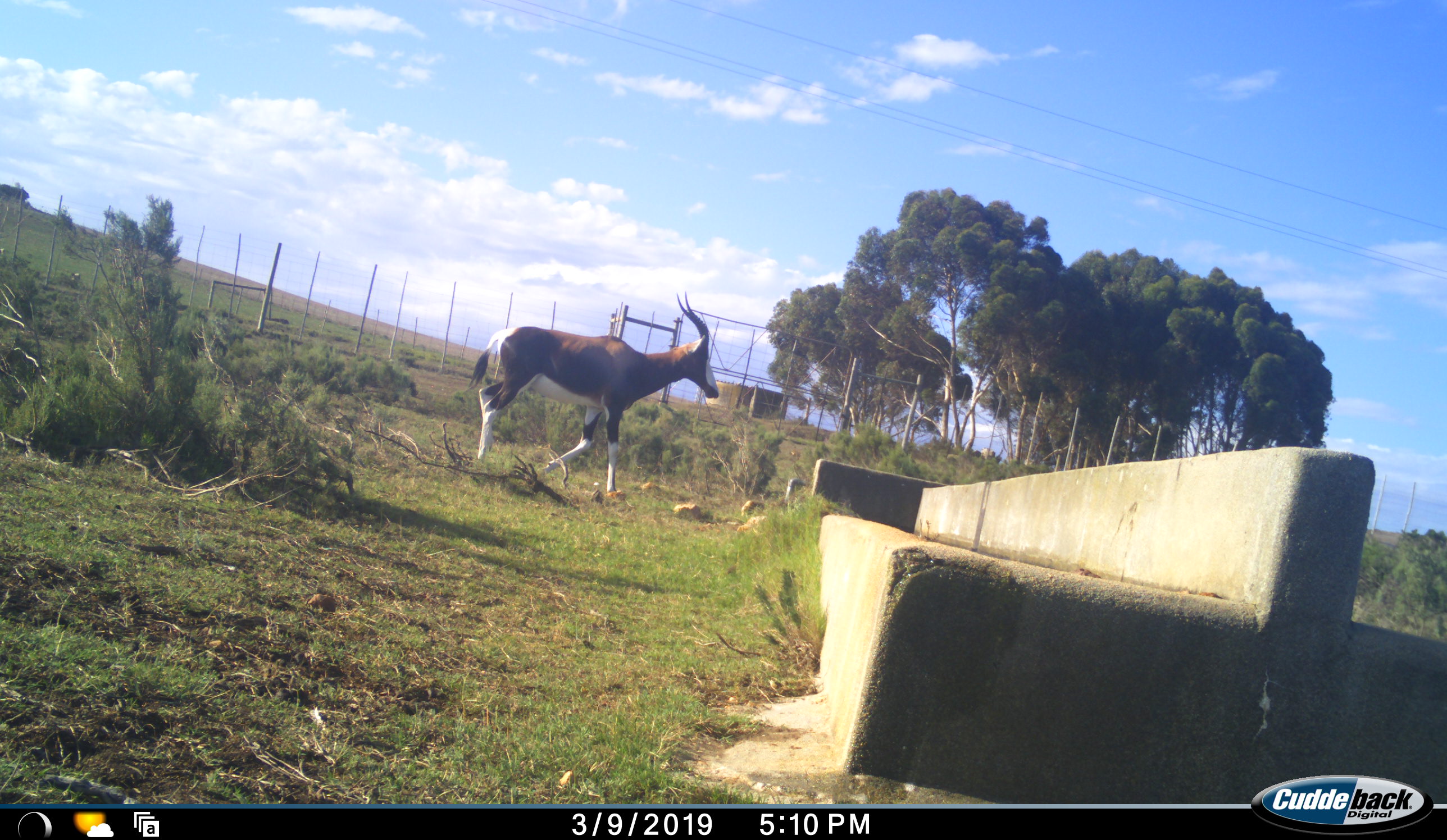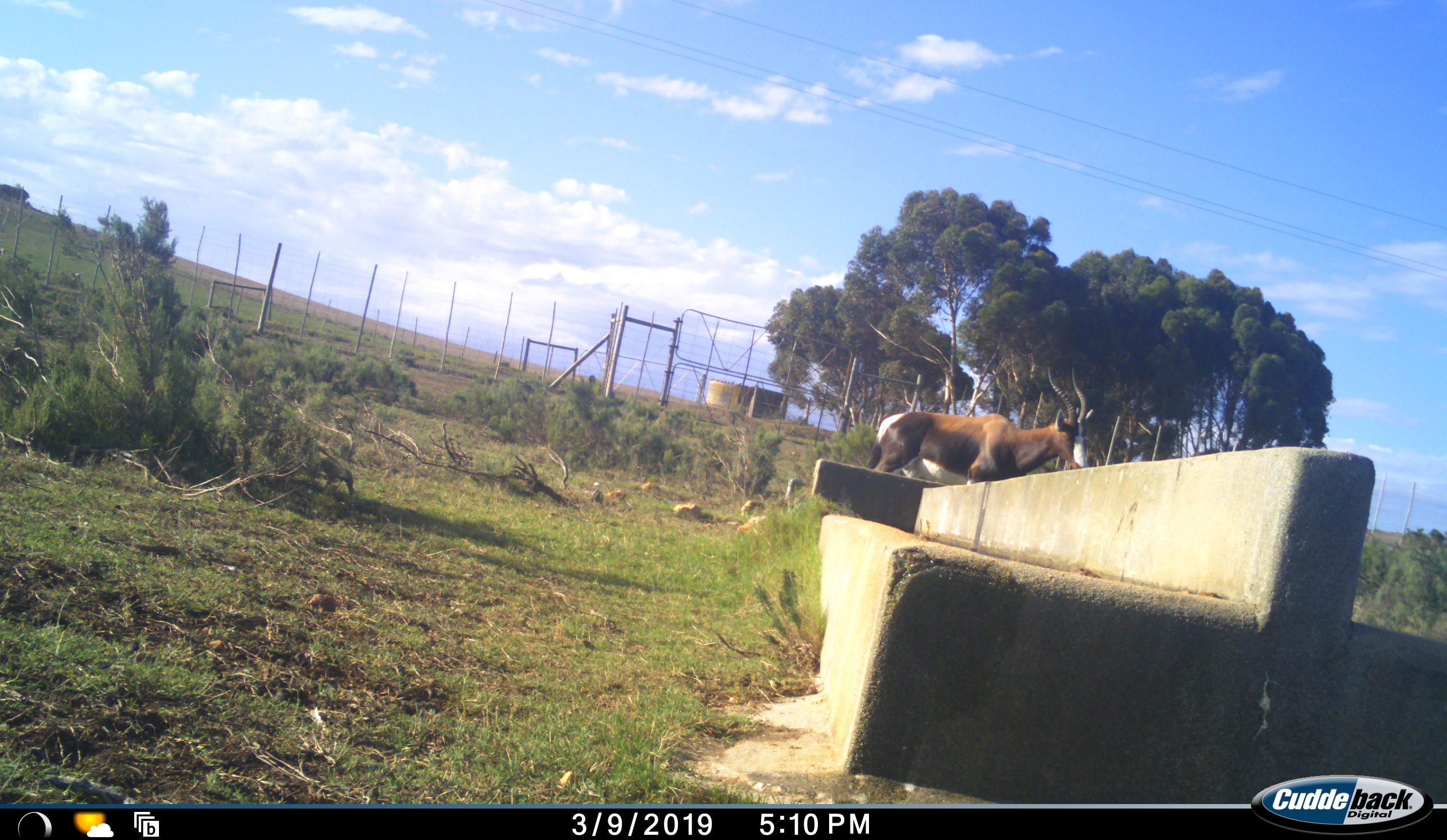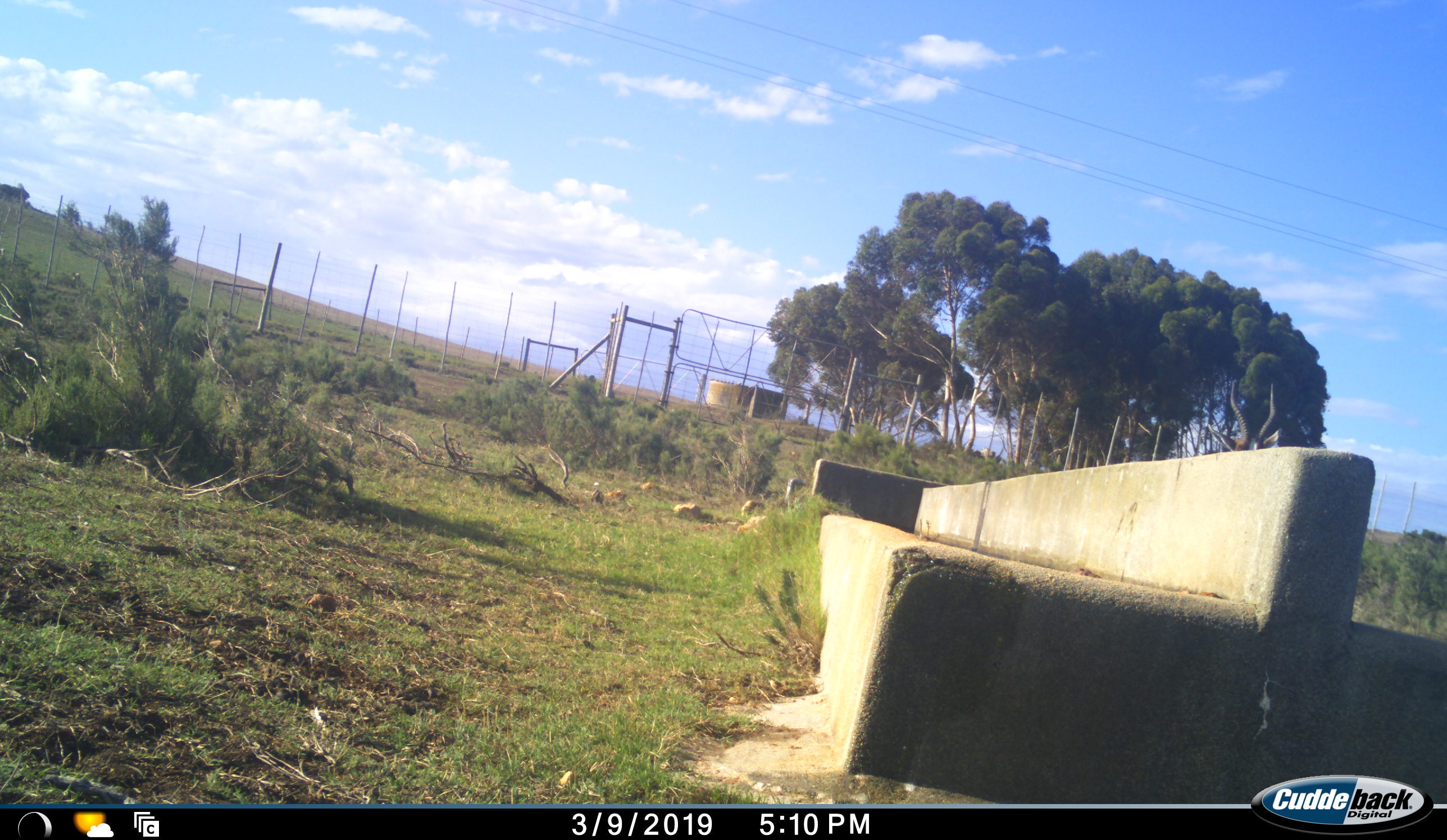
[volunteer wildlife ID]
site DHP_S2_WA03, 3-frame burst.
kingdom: Animalia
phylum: Chordata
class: Mammalia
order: Artiodactyla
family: Bovidae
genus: Damaliscus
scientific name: Damaliscus pygargus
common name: bontebok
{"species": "bontebok (Damaliscus pygargus)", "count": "1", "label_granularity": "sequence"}